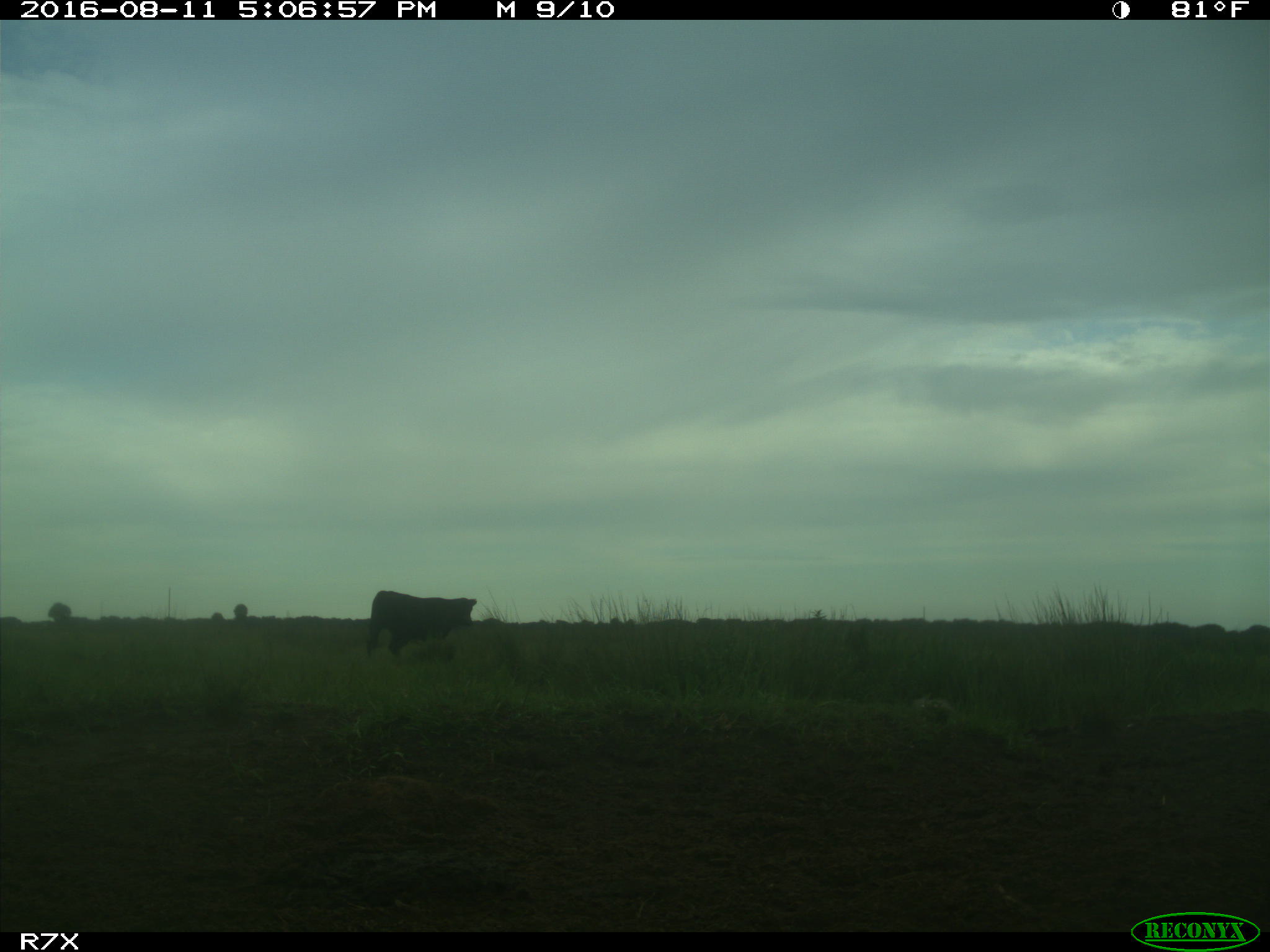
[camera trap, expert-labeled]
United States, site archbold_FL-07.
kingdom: Animalia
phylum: Chordata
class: Mammalia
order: Artiodactyla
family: Bovidae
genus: Bos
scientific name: Bos taurus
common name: domestic cow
Bos taurus (domestic cow).